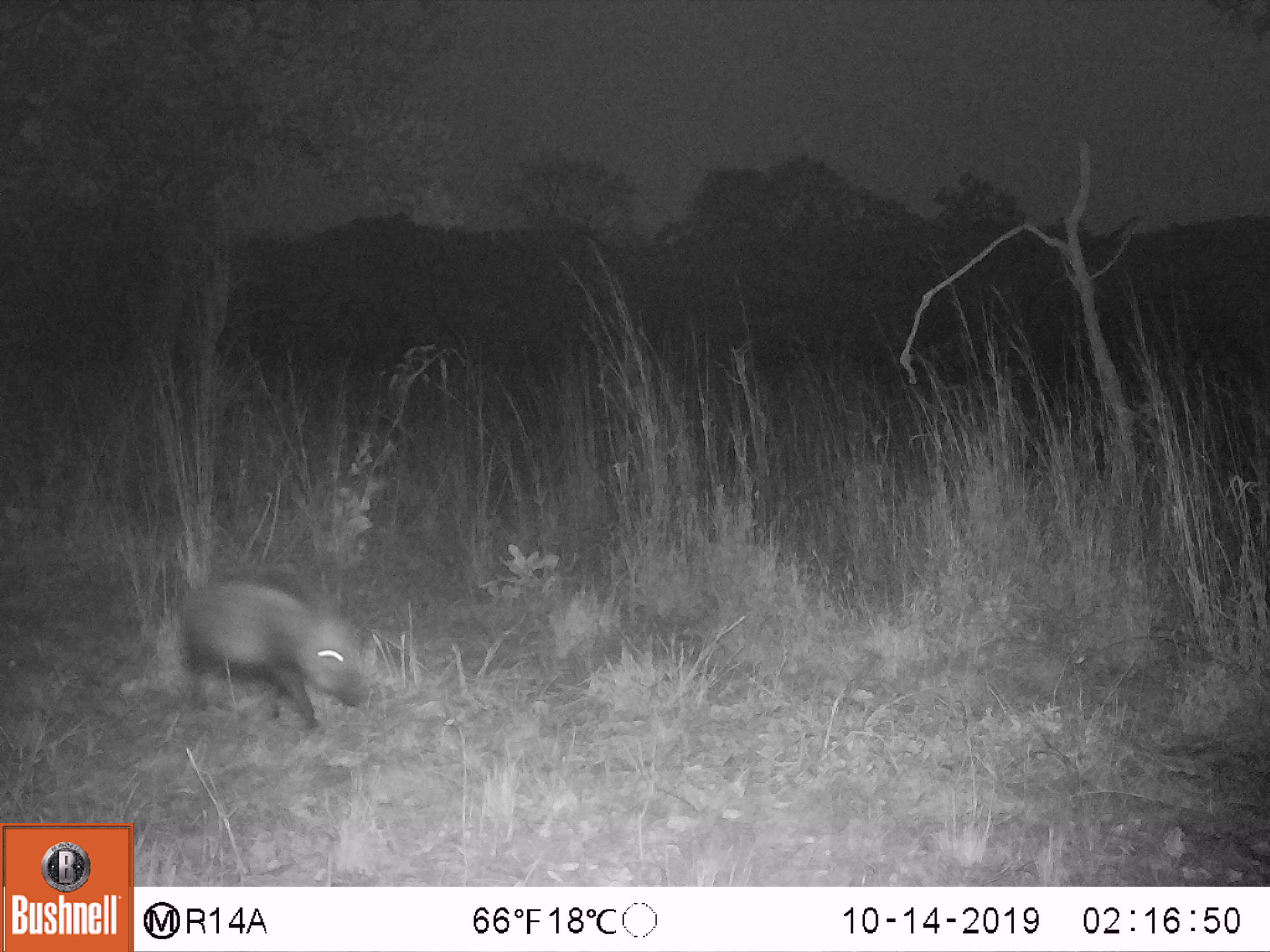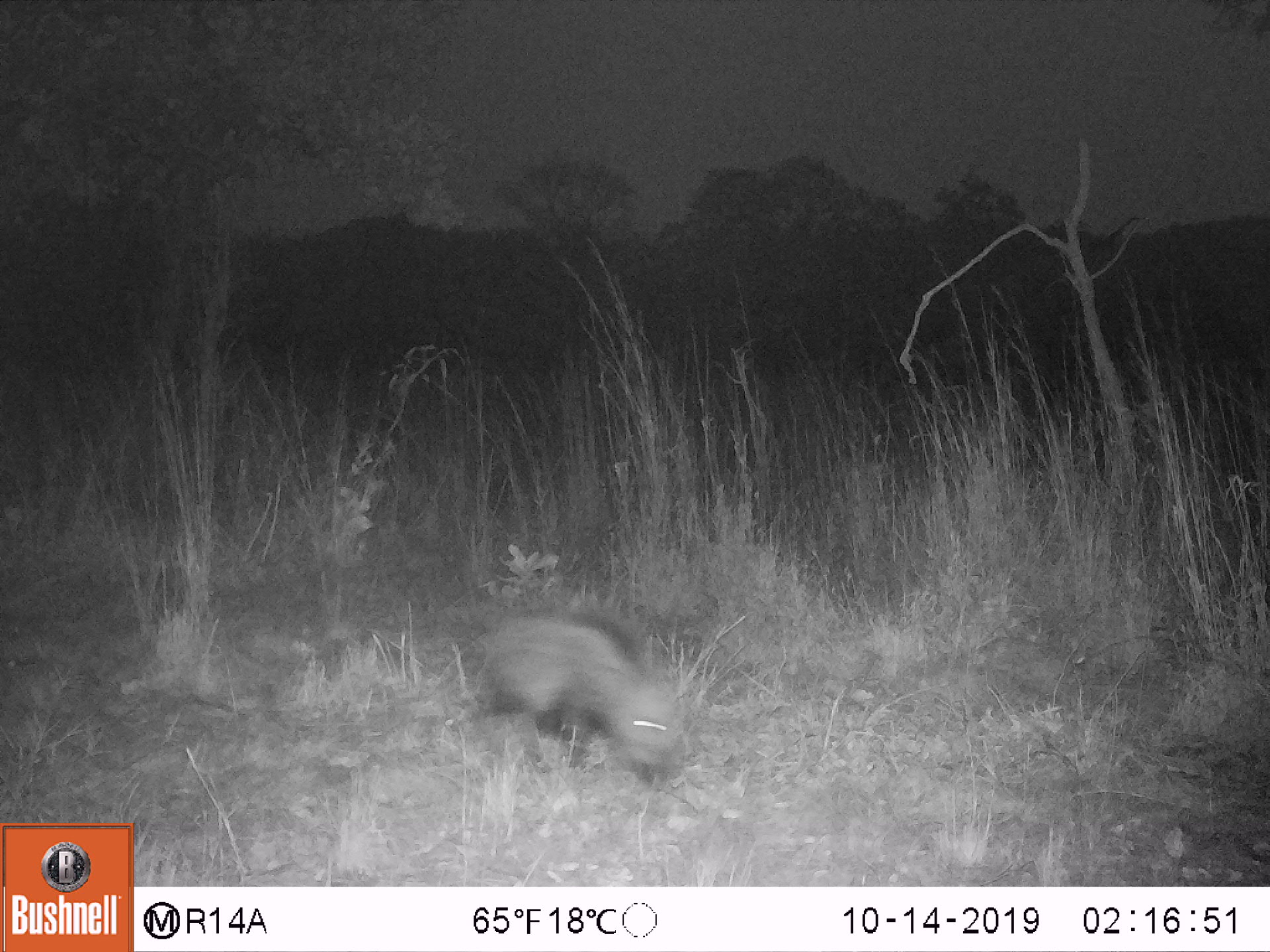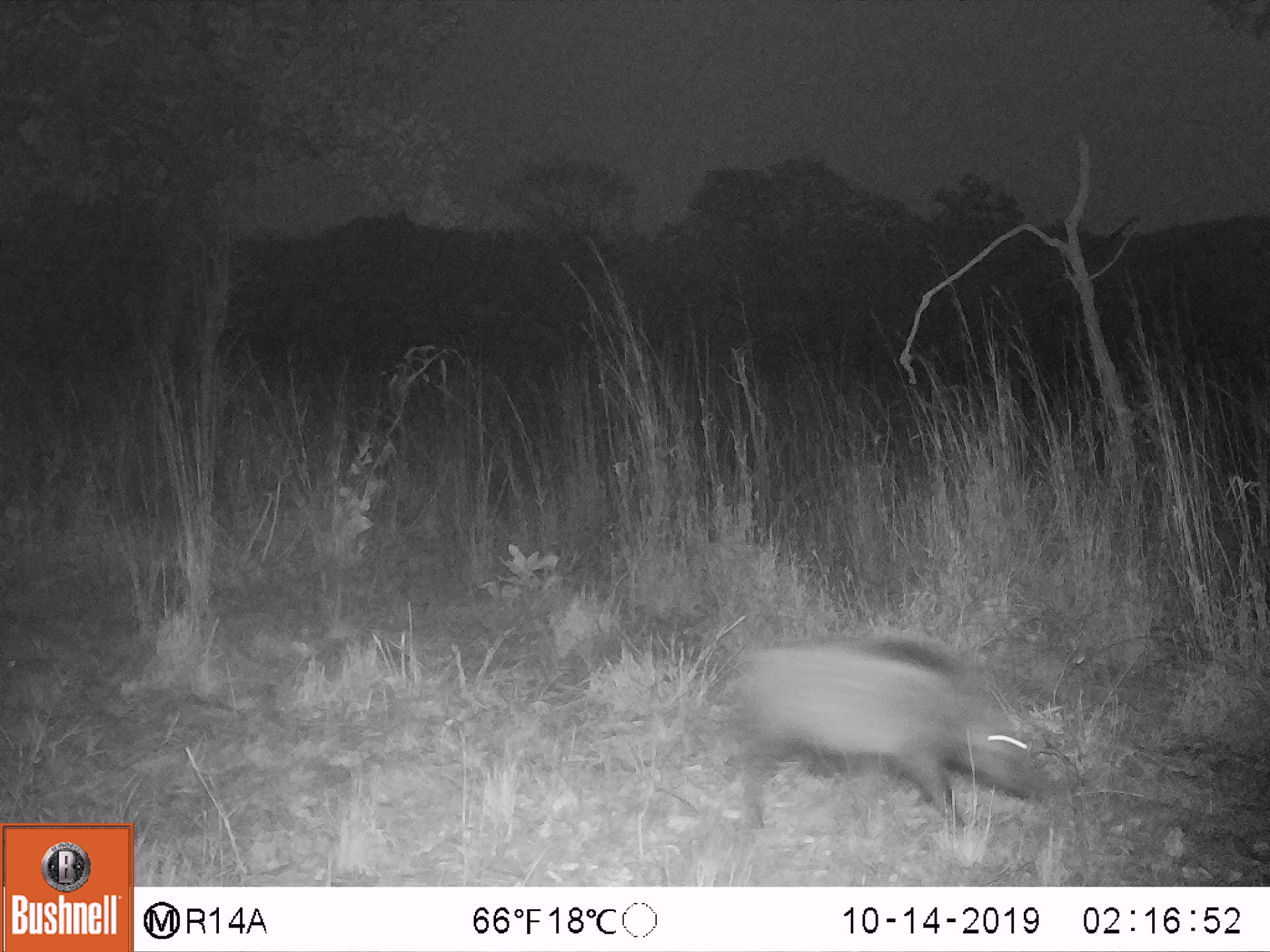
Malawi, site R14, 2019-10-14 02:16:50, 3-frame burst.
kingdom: Animalia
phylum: Chordata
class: Mammalia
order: Artiodactyla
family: Suidae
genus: Potamochoerus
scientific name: Potamochoerus larvatus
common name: bushpig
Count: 1.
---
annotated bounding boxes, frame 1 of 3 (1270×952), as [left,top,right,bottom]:
bushpig: [178,566,365,735]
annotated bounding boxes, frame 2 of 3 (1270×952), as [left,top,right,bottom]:
bushpig: [480,610,678,786]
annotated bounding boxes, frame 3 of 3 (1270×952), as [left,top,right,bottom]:
bushpig: [730,632,1044,828]